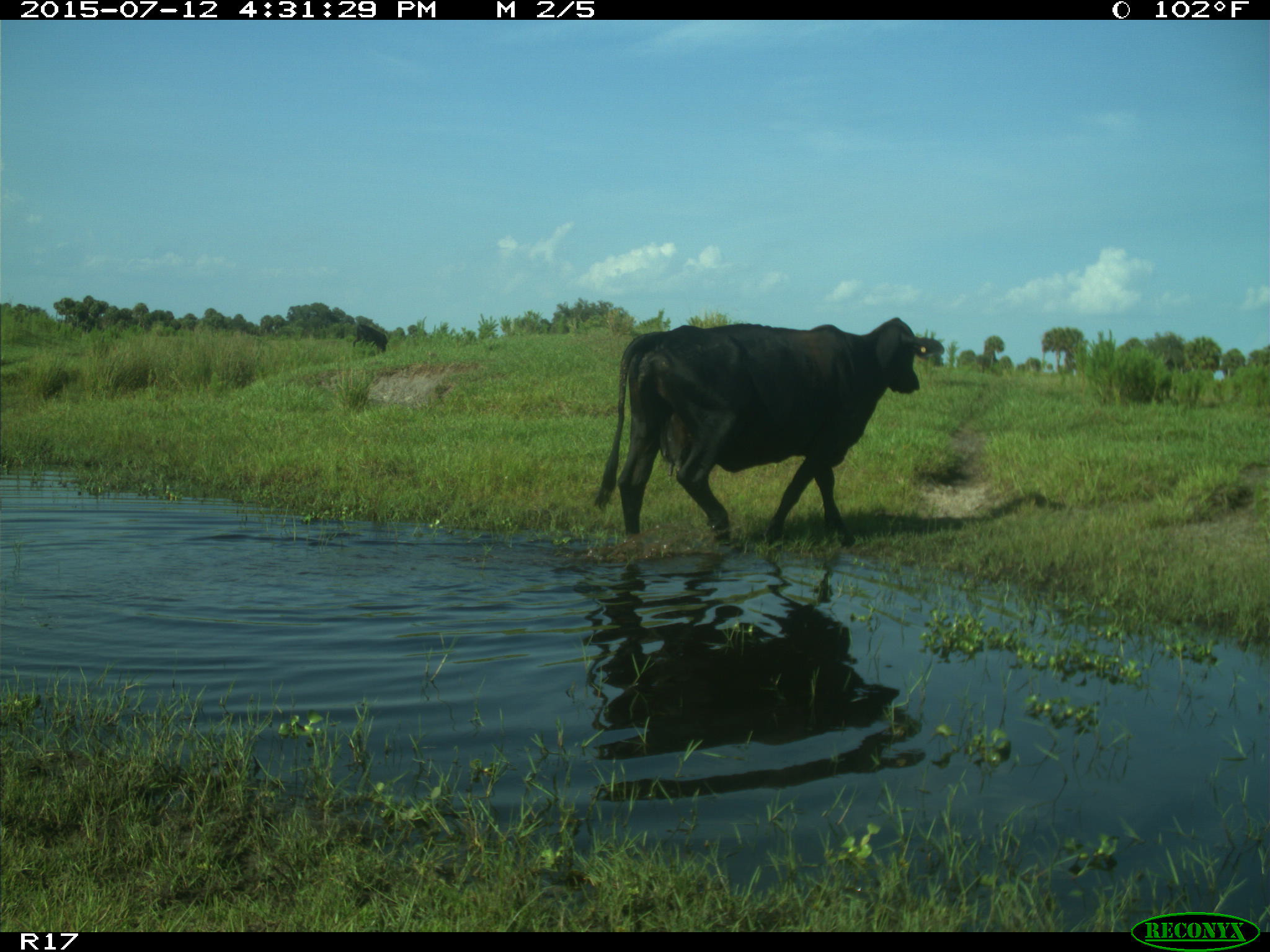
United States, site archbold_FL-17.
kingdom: Animalia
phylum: Chordata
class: Mammalia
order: Artiodactyla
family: Bovidae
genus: Bos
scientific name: Bos taurus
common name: domestic cow